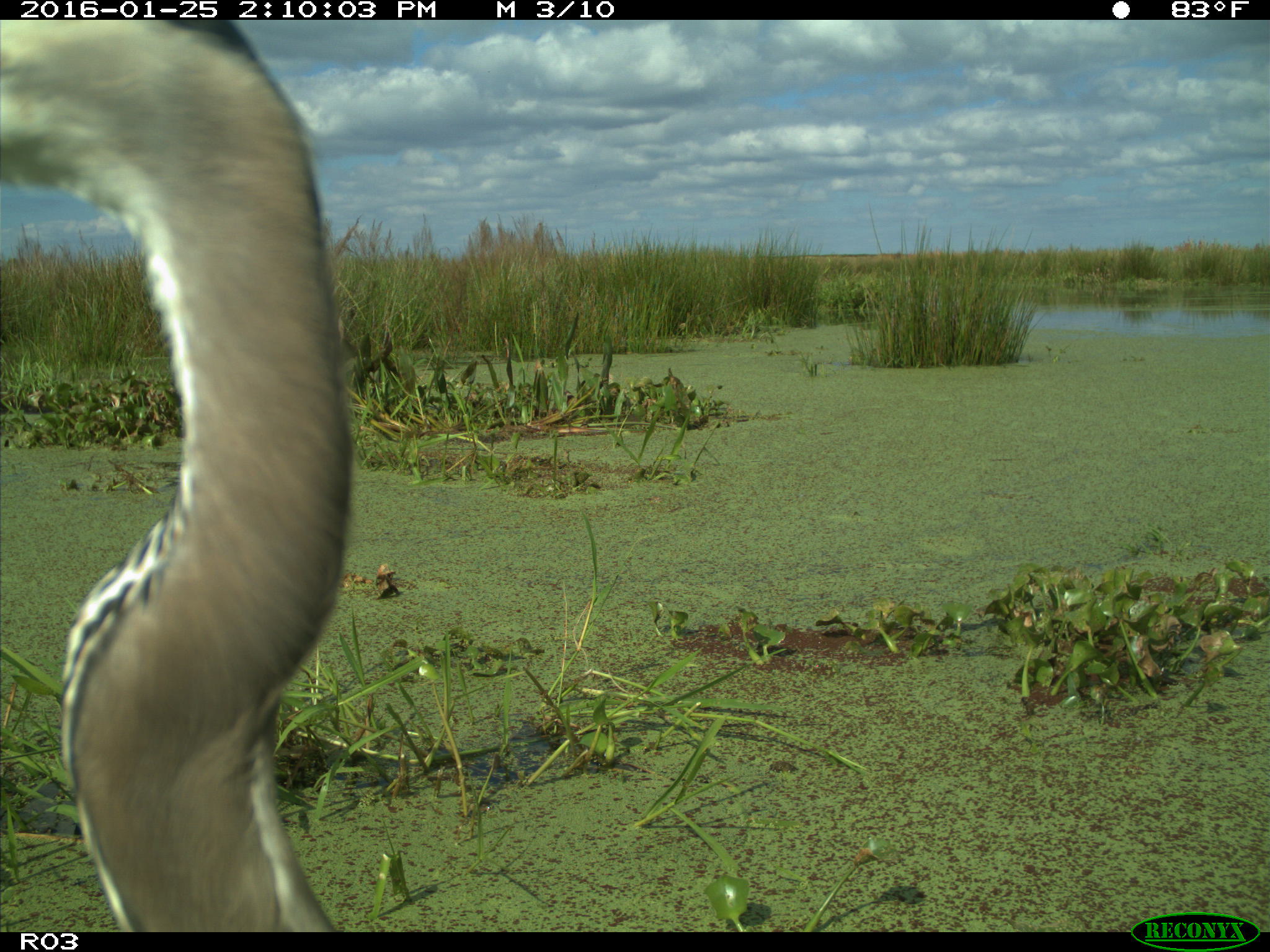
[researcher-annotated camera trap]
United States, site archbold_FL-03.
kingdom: Animalia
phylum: Chordata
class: Aves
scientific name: Aves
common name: birds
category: unidentified bird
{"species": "unidentified bird (birds) (Aves)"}